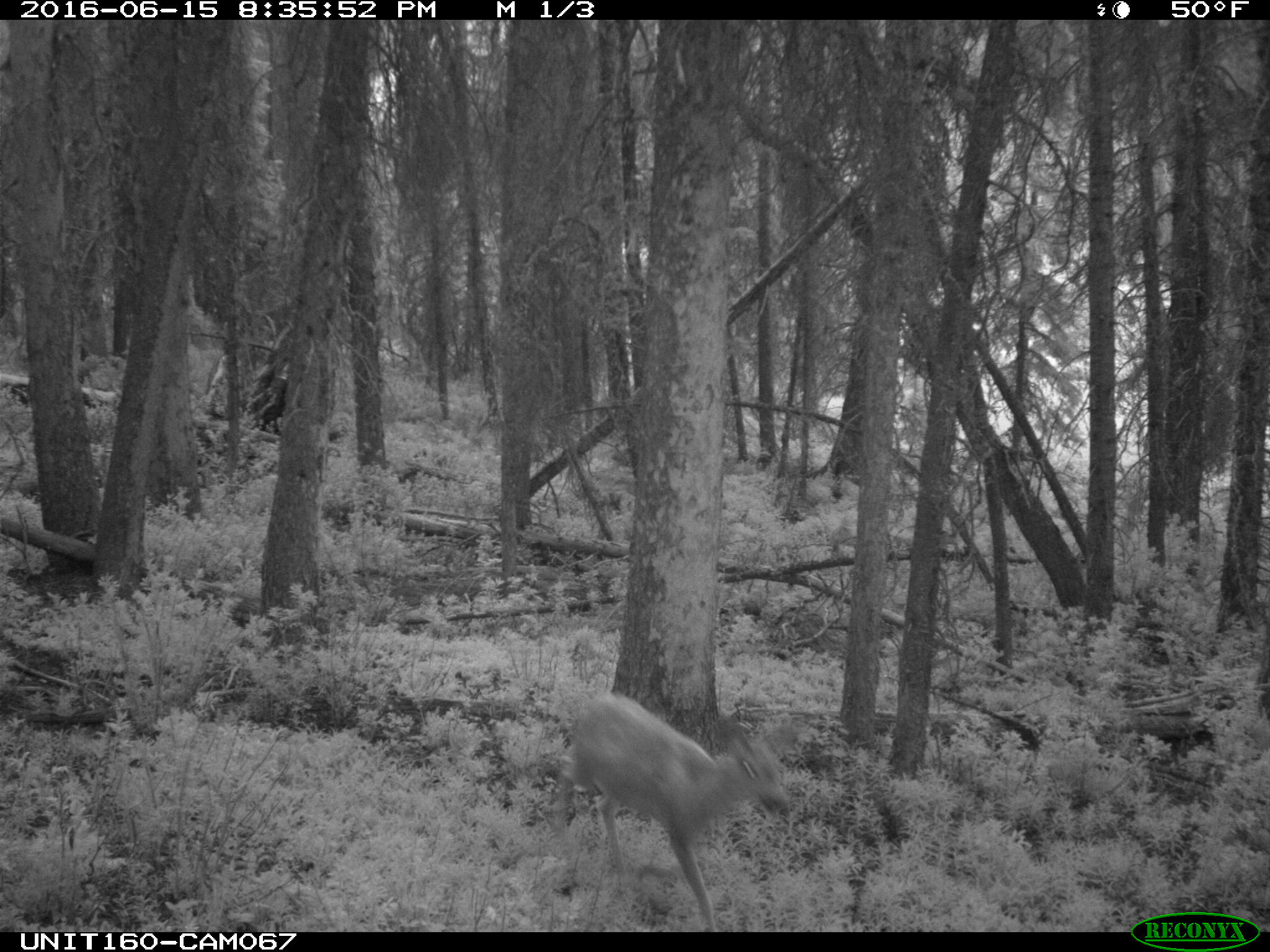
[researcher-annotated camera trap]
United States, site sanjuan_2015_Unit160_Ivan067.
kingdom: Animalia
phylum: Chordata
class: Mammalia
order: Artiodactyla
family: Cervidae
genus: Odocoileus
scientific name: Odocoileus hemionus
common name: mule deer